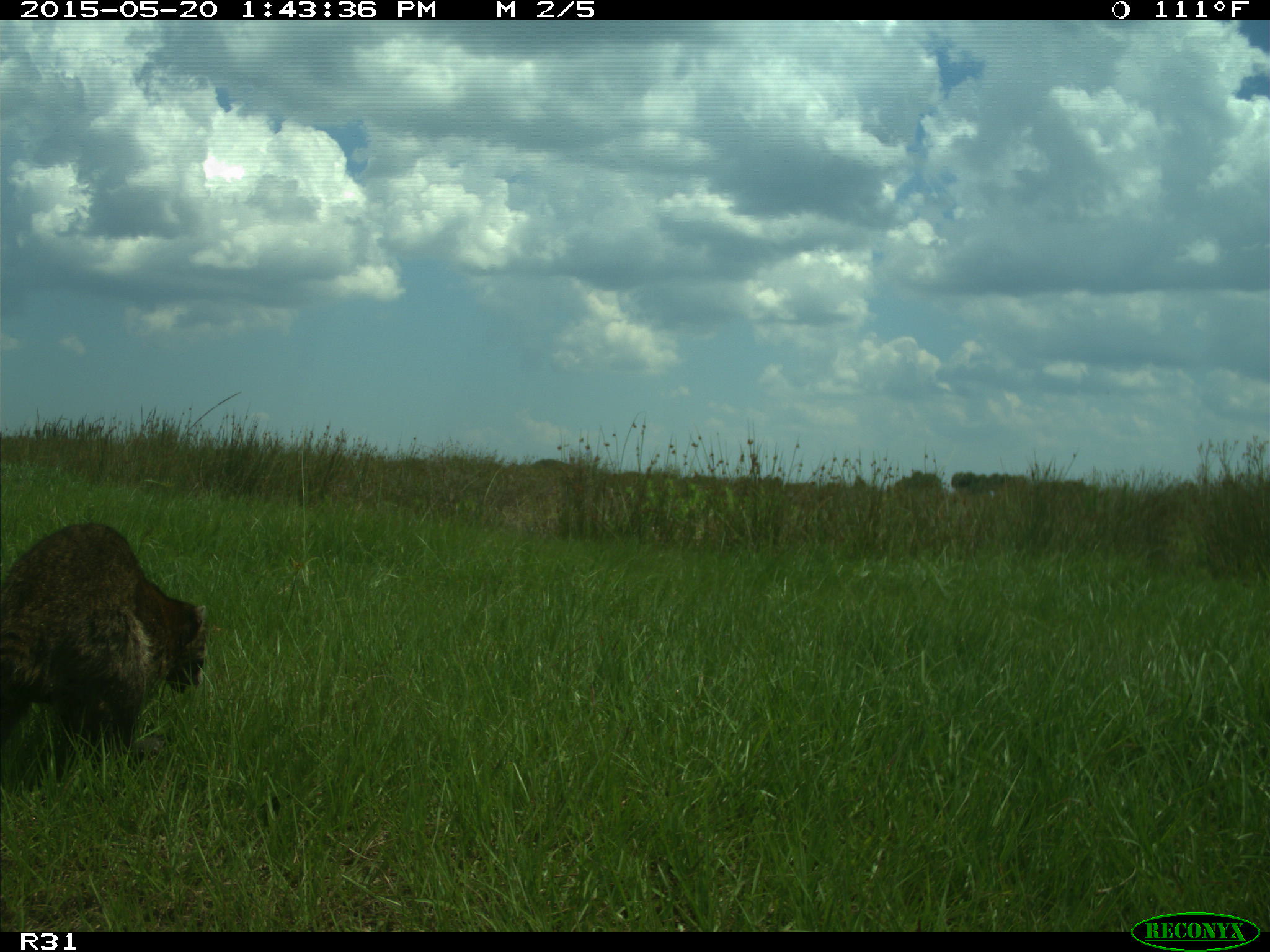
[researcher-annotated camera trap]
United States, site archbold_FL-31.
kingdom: Animalia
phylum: Chordata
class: Mammalia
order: Carnivora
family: Procyonidae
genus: Procyon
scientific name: Procyon lotor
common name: common raccoon